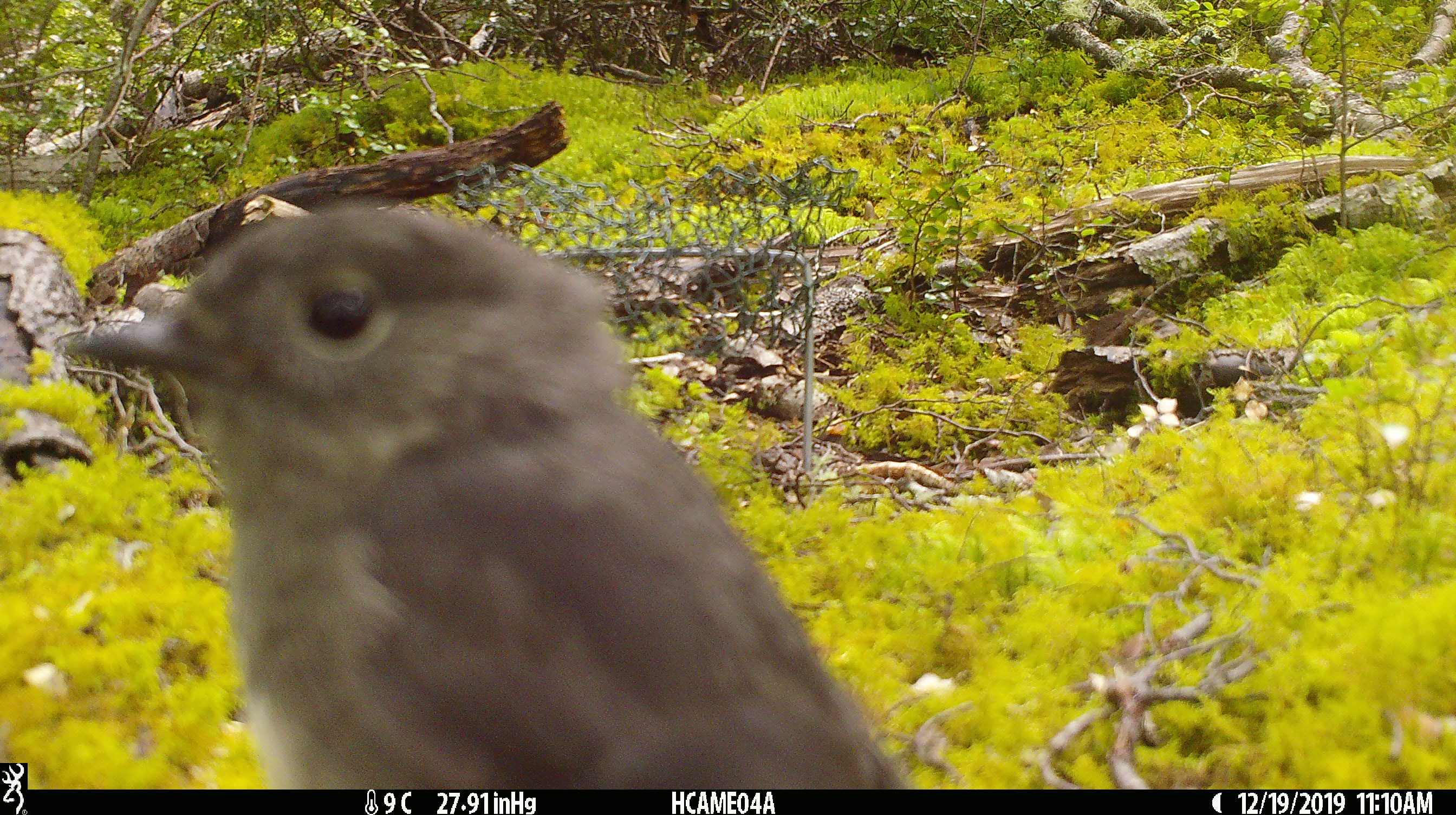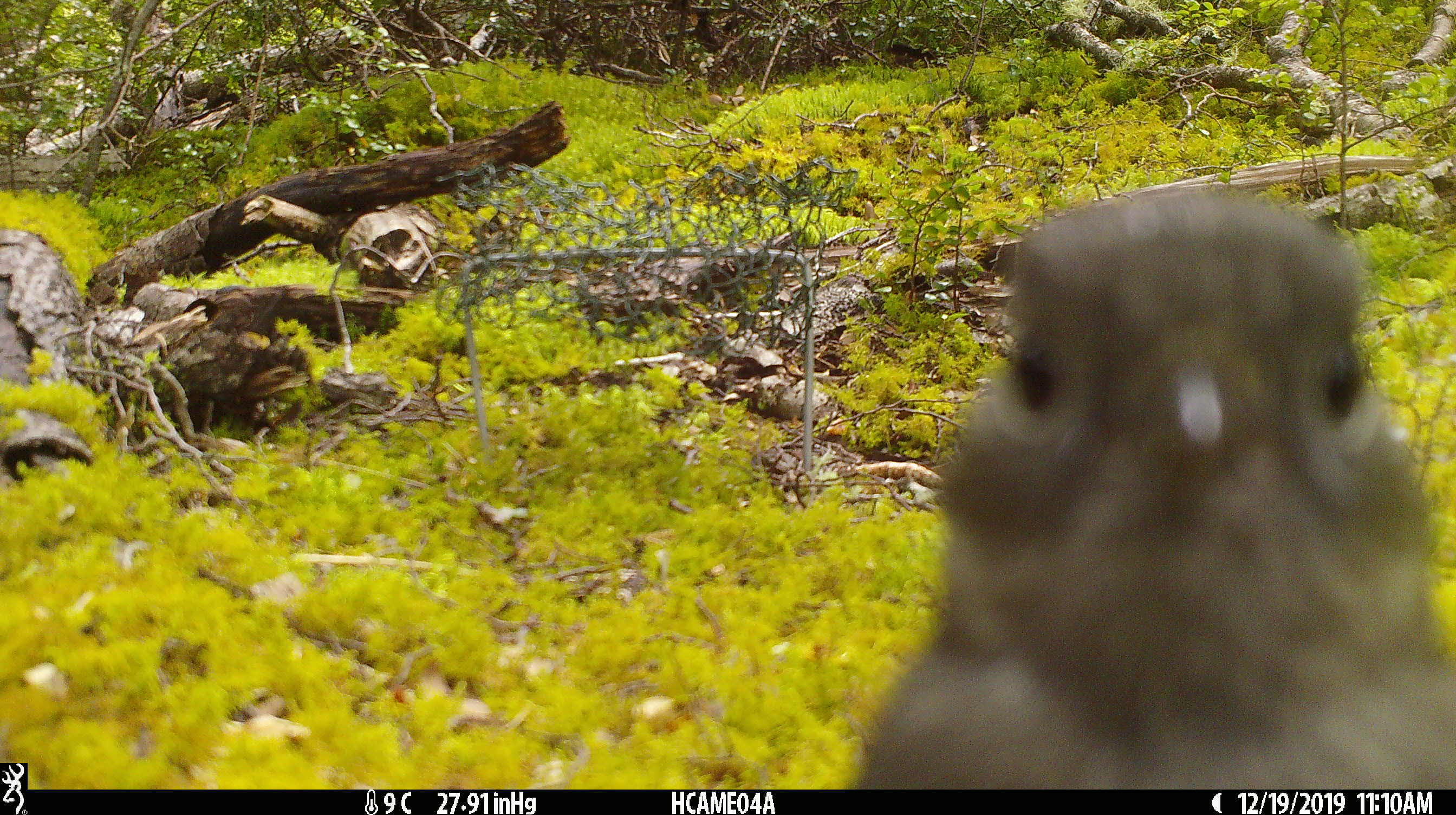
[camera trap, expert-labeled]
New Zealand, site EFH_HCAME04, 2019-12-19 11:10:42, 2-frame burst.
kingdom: Animalia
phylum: Chordata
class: Aves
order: Passeriformes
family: Petroicidae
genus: Petroica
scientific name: Petroica australis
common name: new zealand robin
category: robin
Robin (new zealand robin) (Petroica australis).